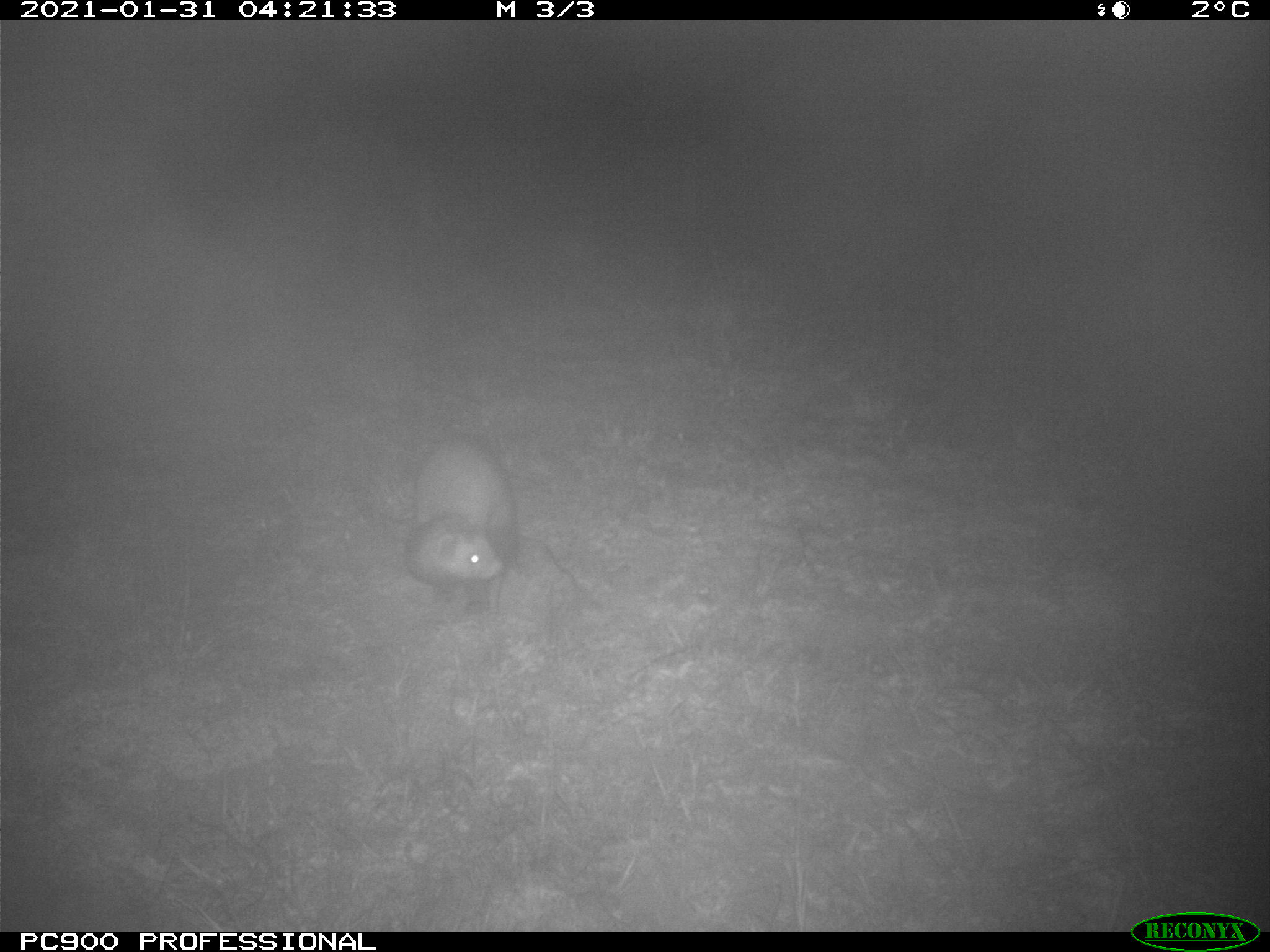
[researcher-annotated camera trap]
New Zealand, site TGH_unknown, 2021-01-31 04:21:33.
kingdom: Animalia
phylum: Chordata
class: Mammalia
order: Carnivora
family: Mustelidae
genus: Mustela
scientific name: Mustela furo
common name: ferret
Ferret (Mustela furo).